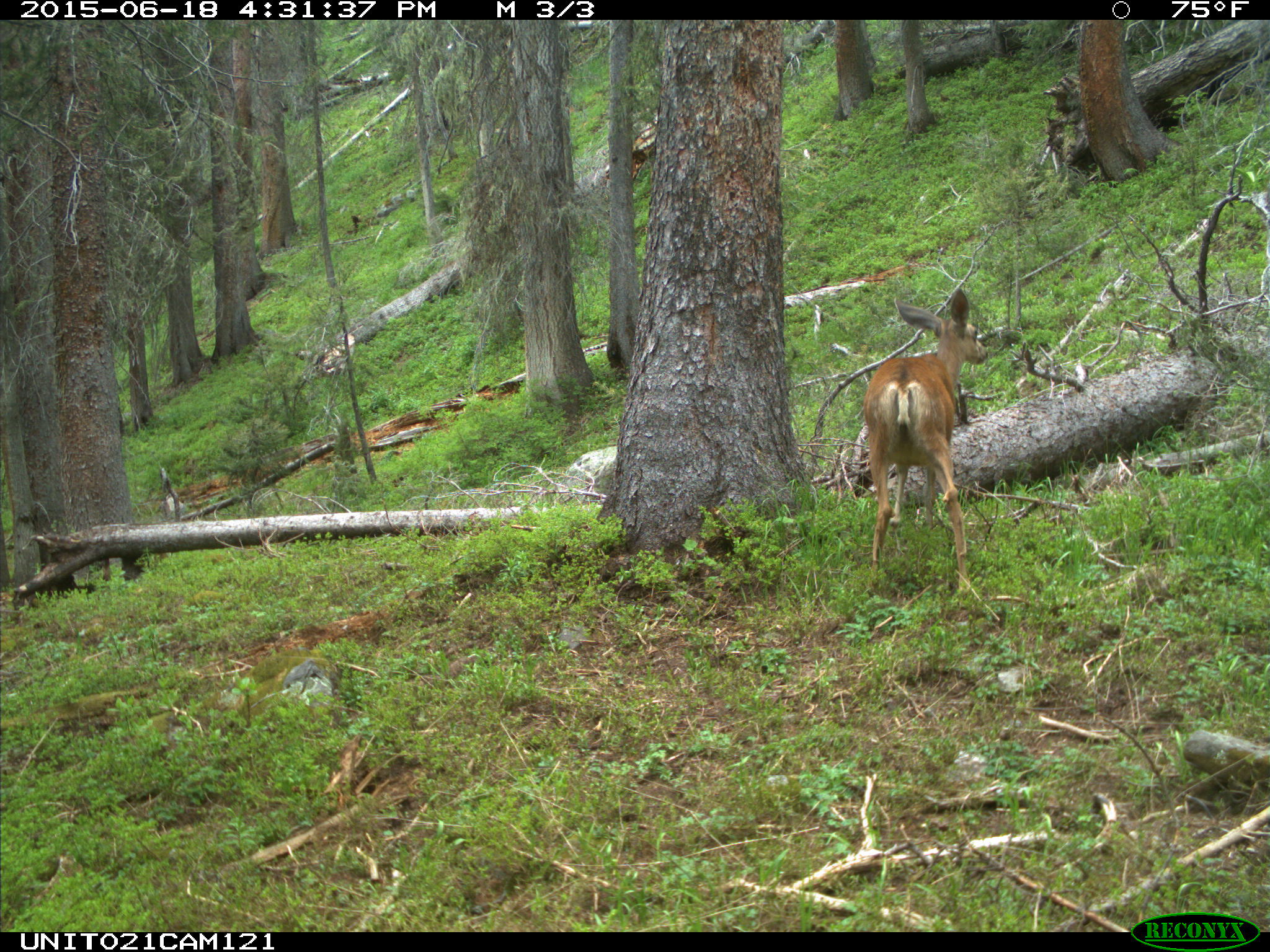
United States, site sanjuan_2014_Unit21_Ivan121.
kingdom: Animalia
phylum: Chordata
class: Mammalia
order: Artiodactyla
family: Cervidae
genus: Odocoileus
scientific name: Odocoileus hemionus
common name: mule deer